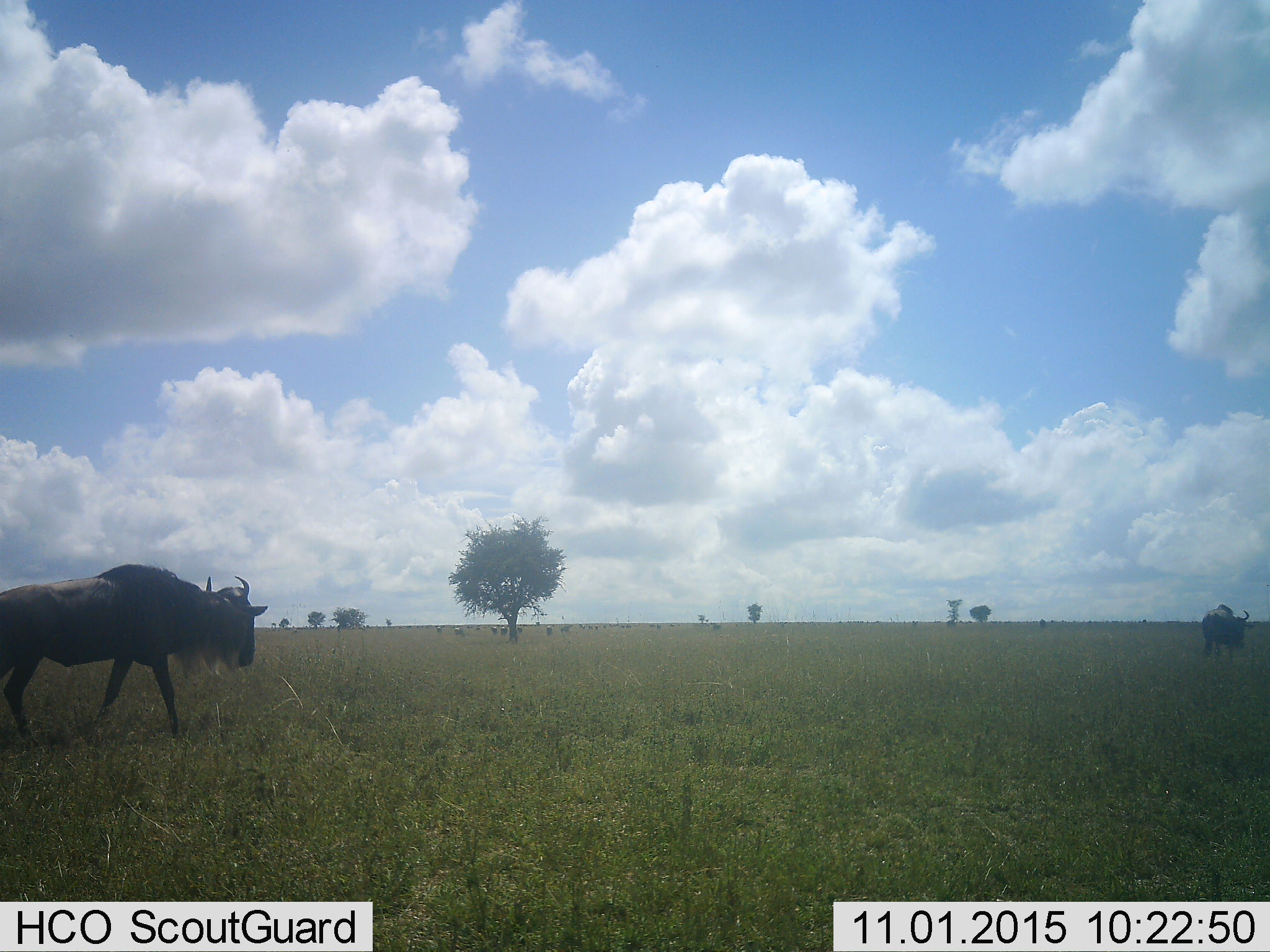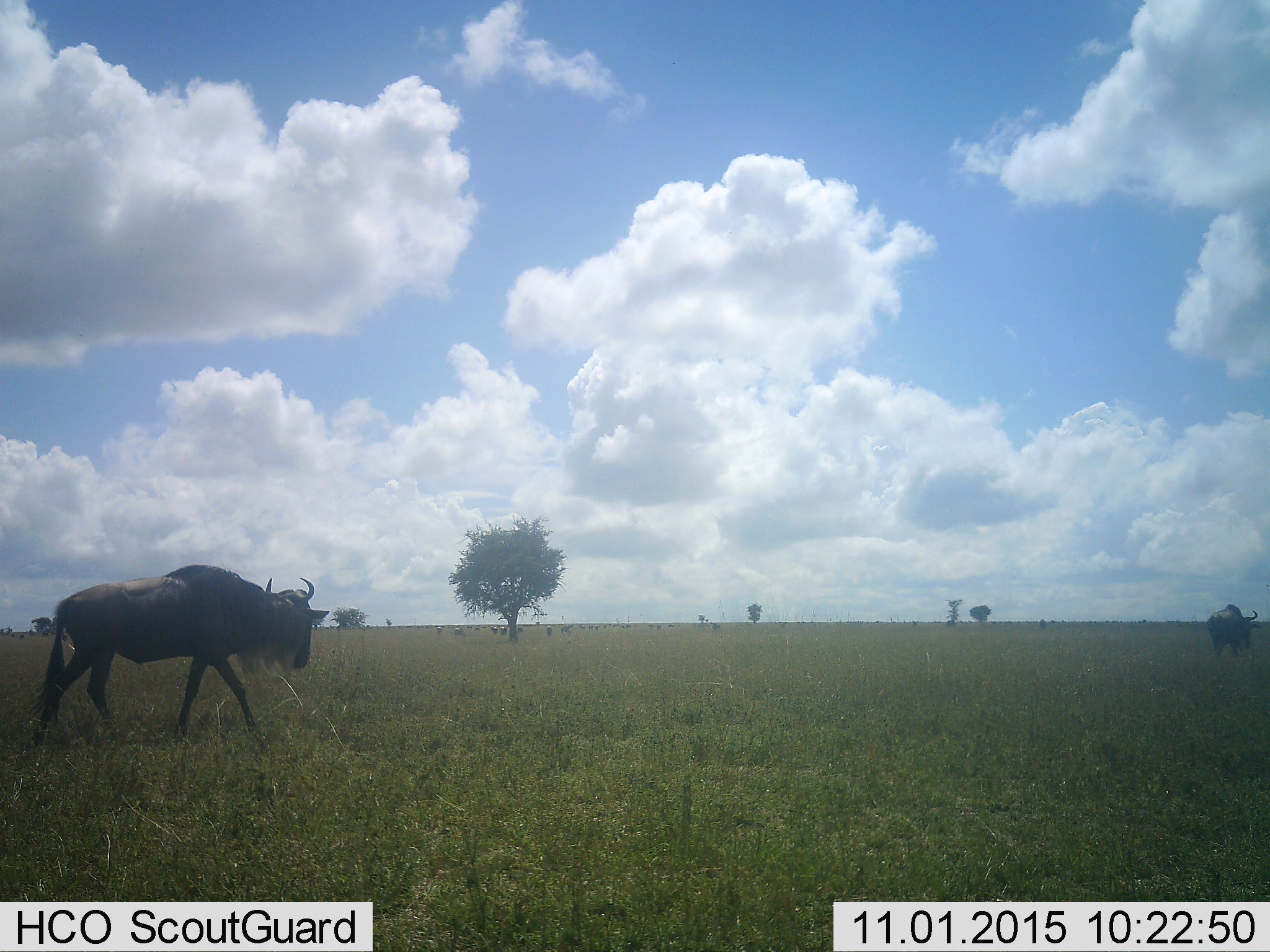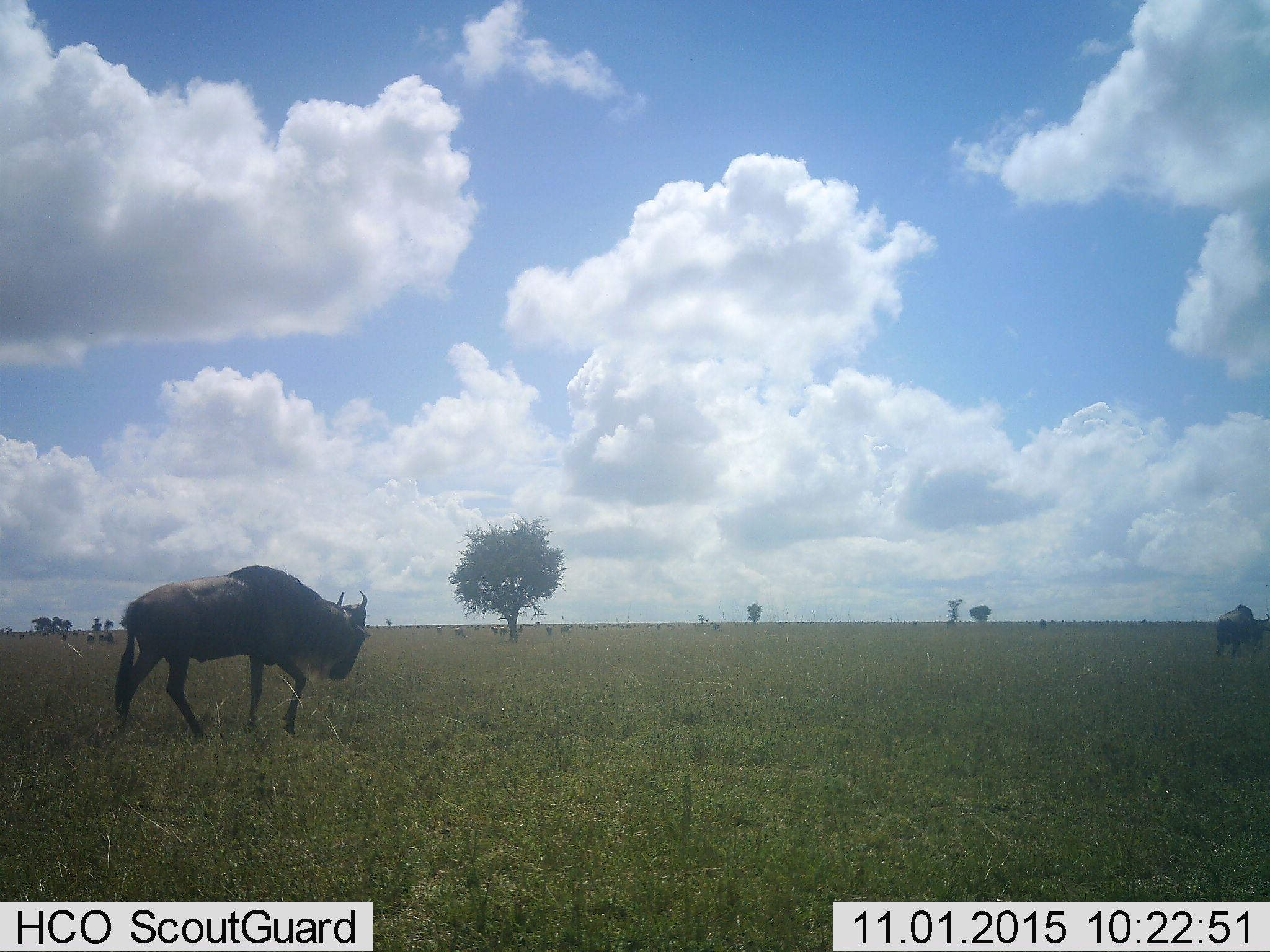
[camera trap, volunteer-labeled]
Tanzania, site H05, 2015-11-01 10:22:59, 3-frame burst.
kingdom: Animalia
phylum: Chordata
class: Mammalia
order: Artiodactyla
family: Bovidae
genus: Connochaetes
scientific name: Connochaetes taurinus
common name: blue wildebeest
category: wildebeest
Wildebeest (blue wildebeest) (Connochaetes taurinus), count 2. Behavior (volunteer vote fractions): standing 25%, resting 0%, moving 100%, interacting 0%. Young present (vote fraction): 0%. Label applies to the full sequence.